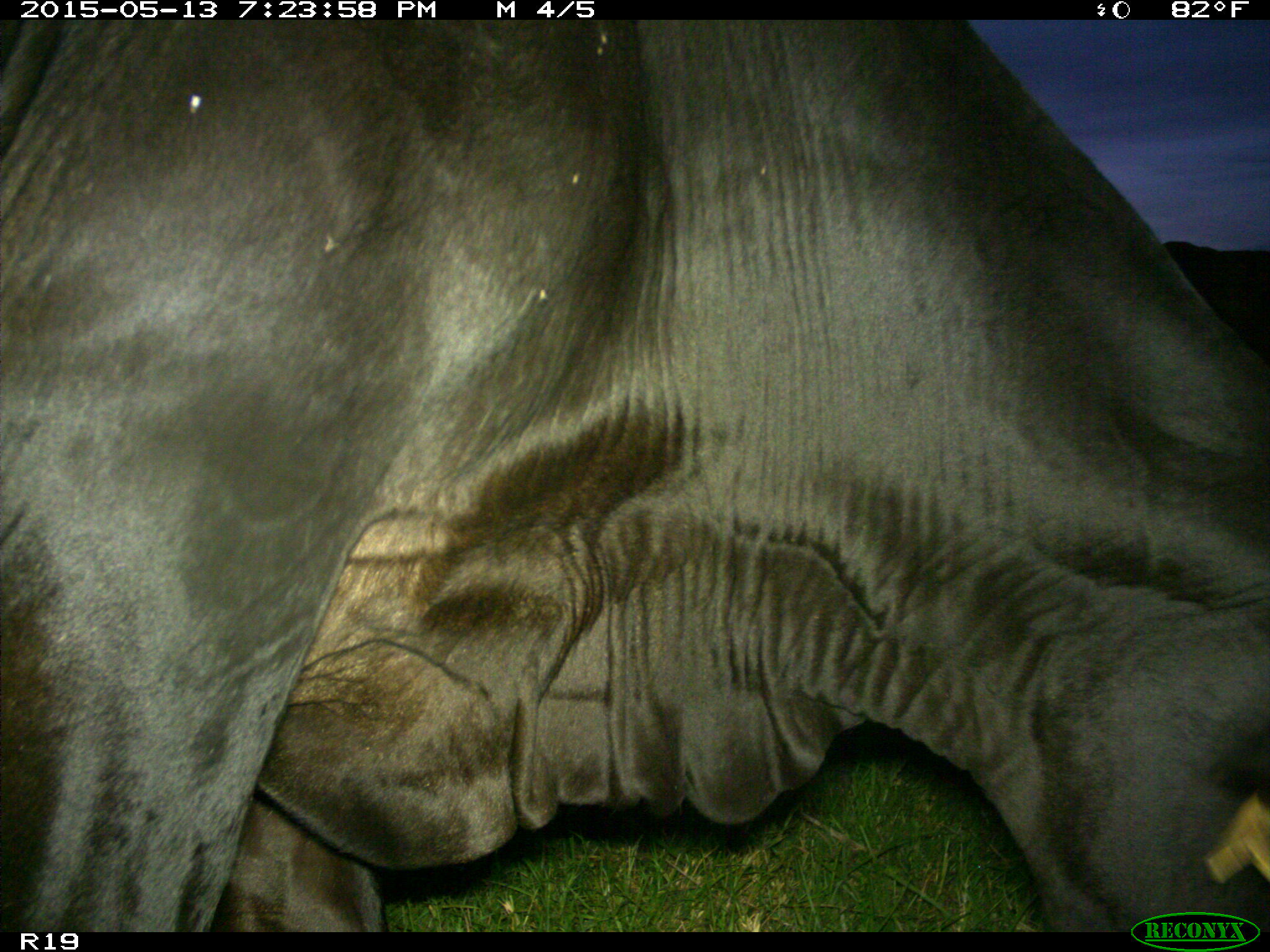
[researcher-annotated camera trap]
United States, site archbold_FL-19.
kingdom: Animalia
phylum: Chordata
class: Mammalia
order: Artiodactyla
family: Bovidae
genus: Bos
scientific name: Bos taurus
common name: domestic cow